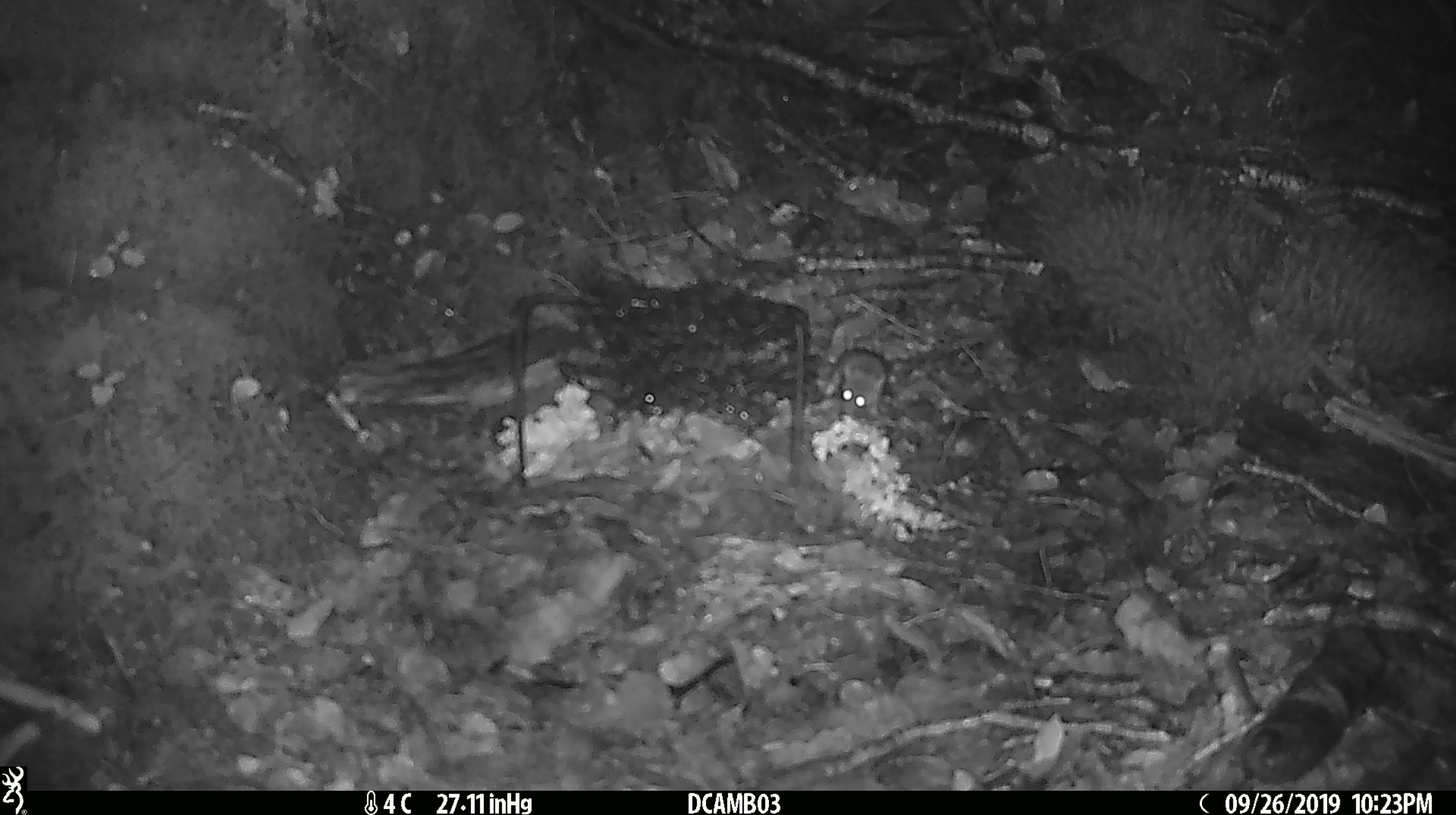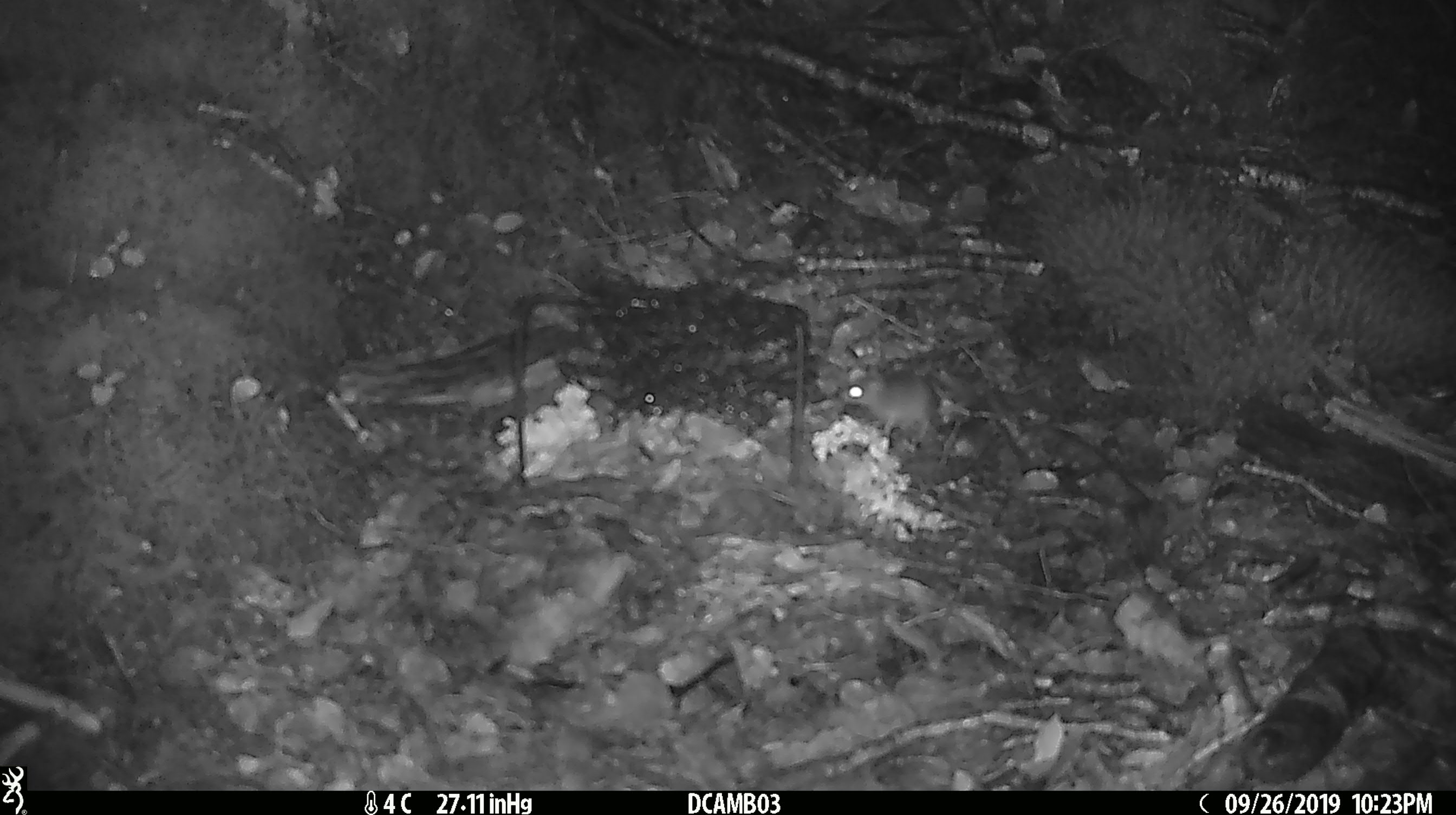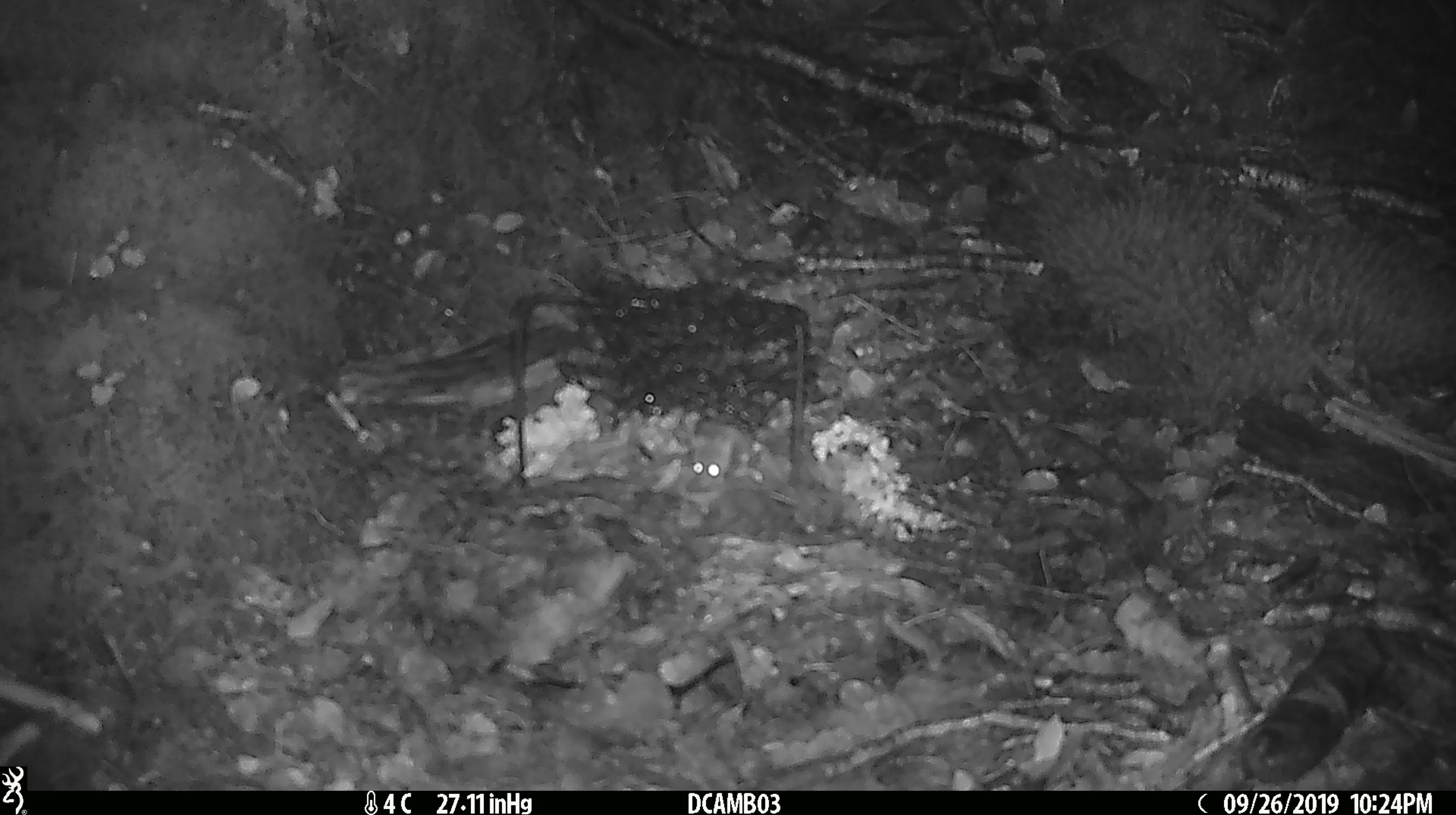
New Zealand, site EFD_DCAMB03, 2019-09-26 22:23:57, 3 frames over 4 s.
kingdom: Animalia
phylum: Chordata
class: Mammalia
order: Rodentia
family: Muridae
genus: Mus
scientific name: Mus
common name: mouse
Mouse (Mus).